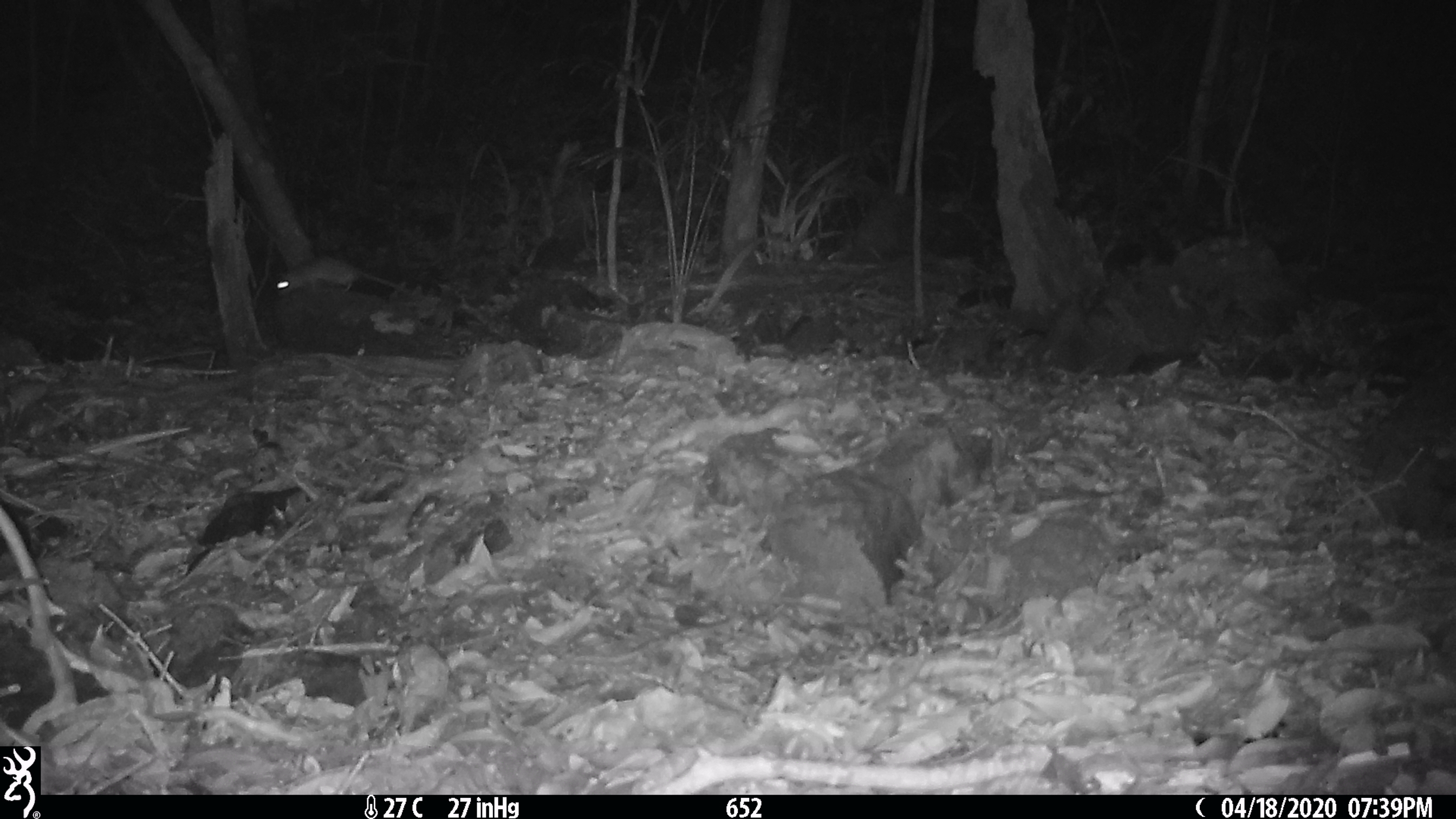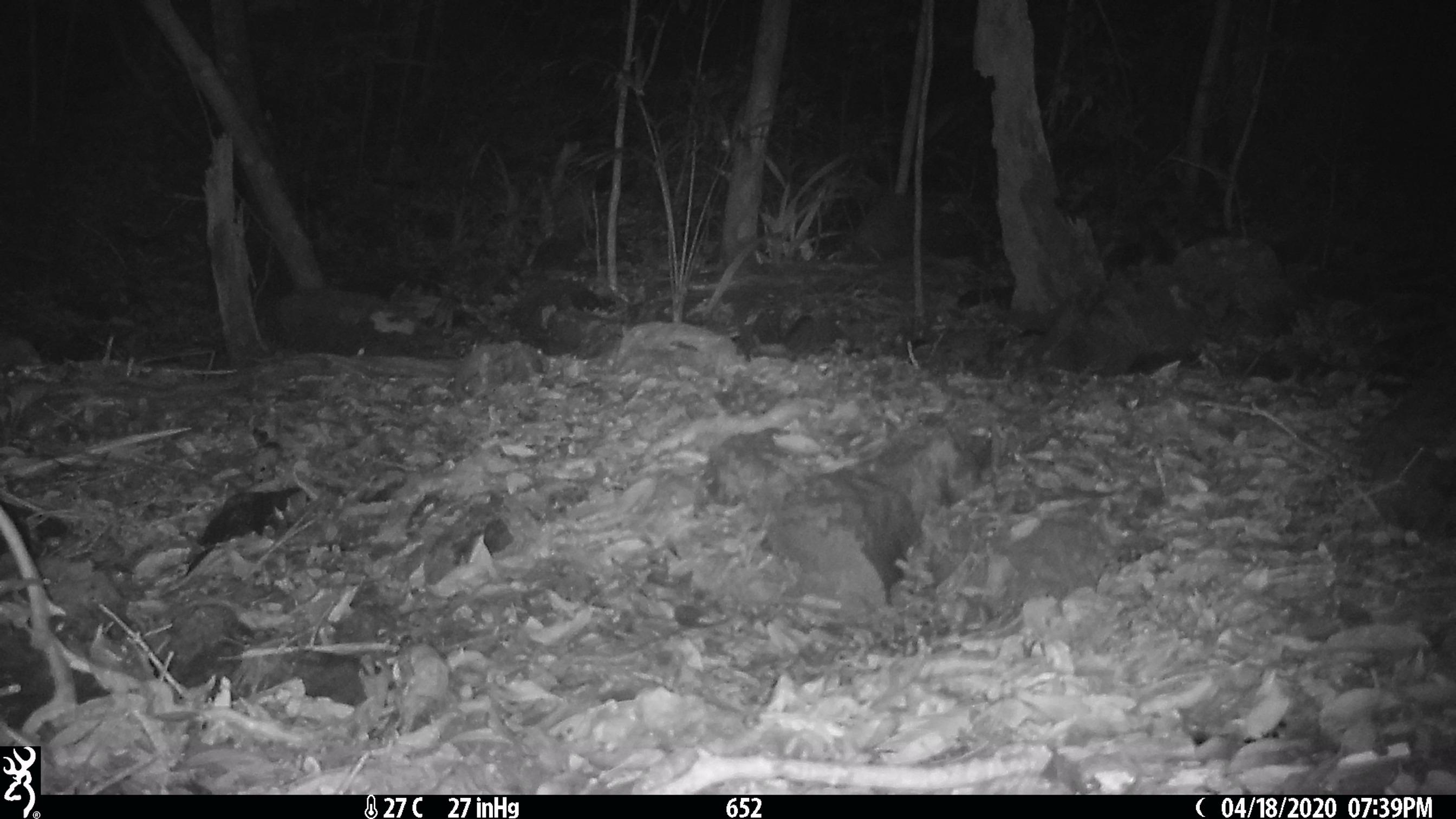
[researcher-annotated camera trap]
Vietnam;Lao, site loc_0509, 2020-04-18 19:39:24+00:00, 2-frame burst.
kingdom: Animalia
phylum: Chordata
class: Mammalia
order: Rodentia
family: Muridae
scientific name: Muridae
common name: old-world mice and rats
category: unidentified murid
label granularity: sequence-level